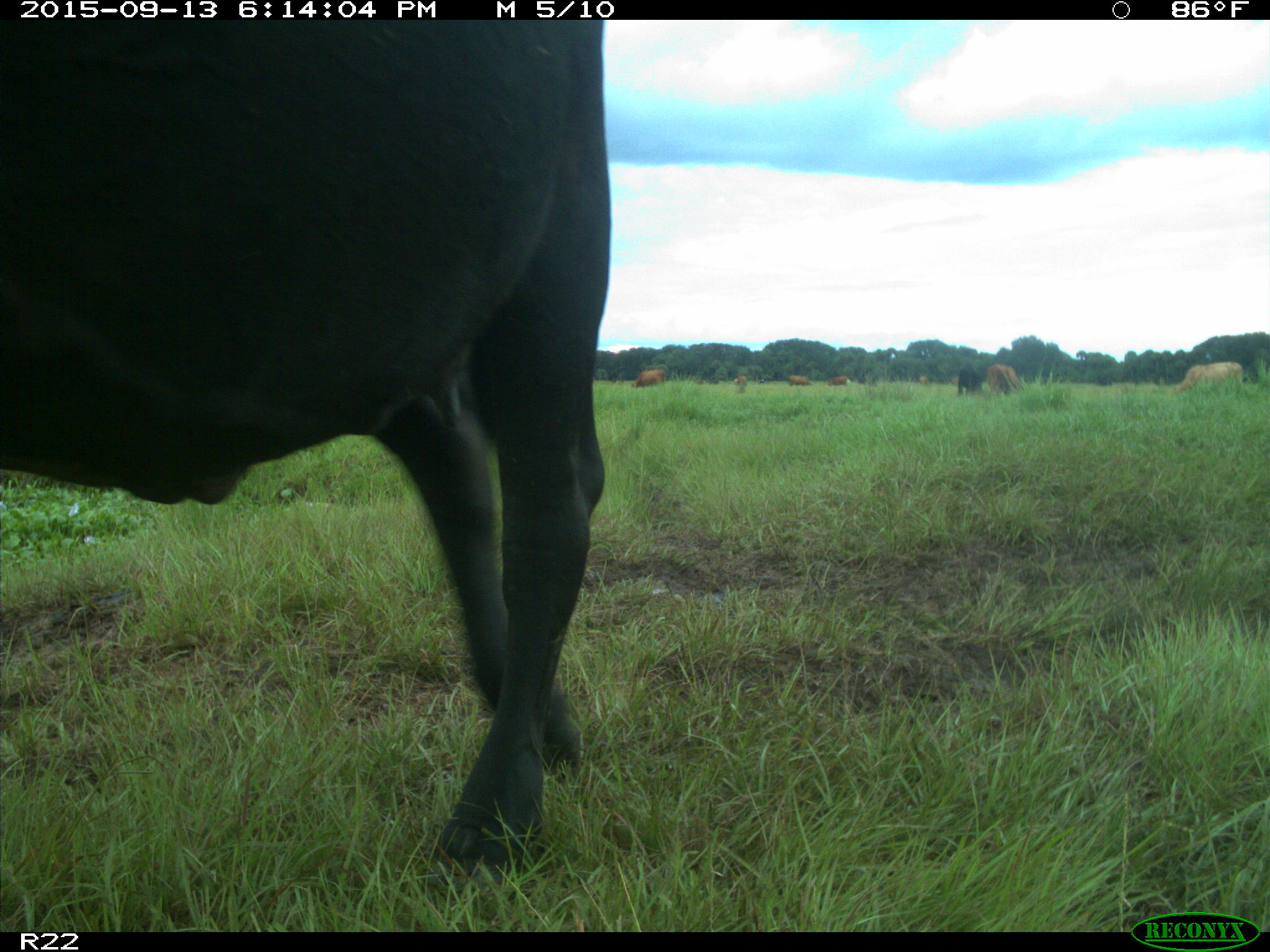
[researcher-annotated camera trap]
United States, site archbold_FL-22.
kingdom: Animalia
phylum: Chordata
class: Mammalia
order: Artiodactyla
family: Bovidae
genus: Bos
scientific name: Bos taurus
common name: domestic cow